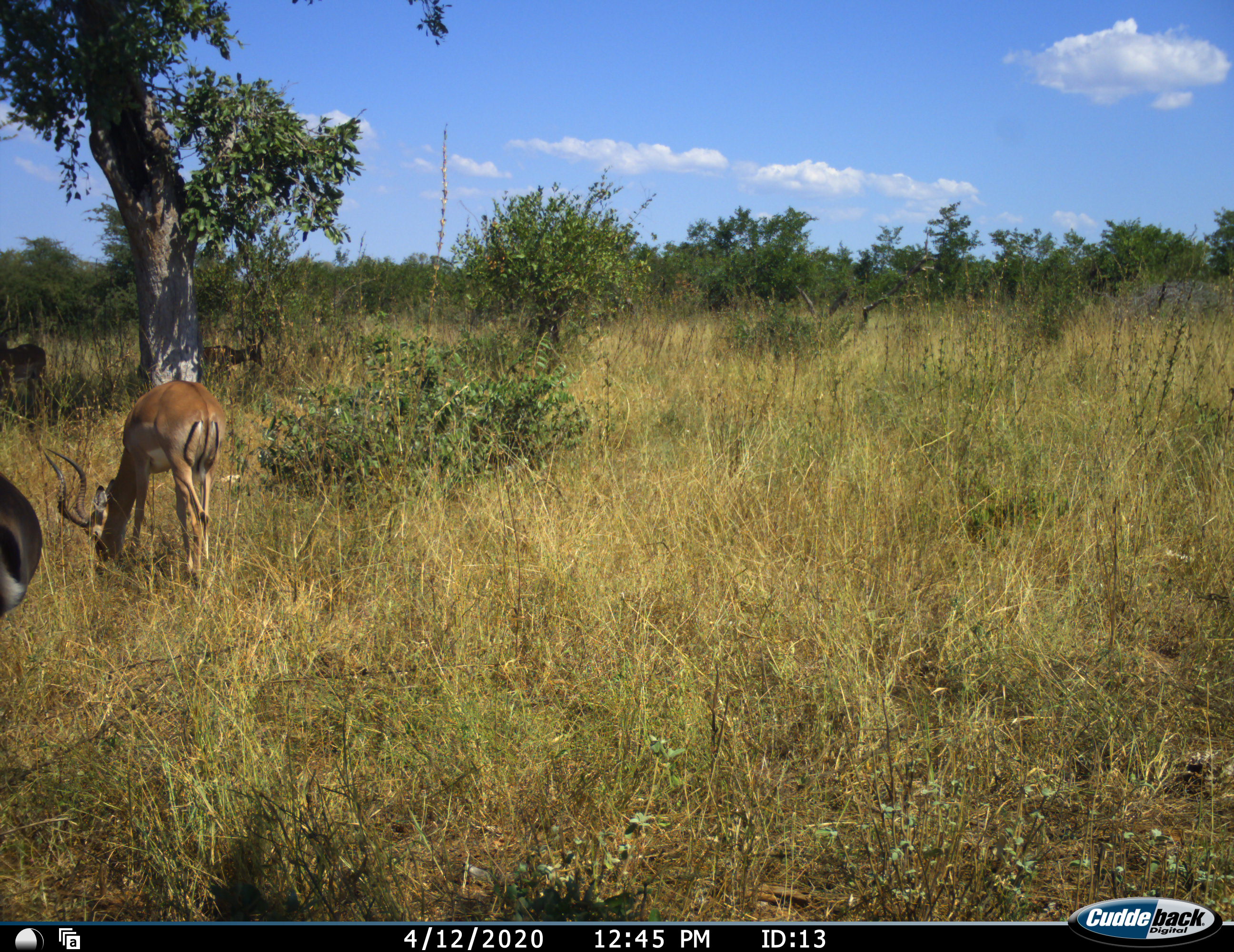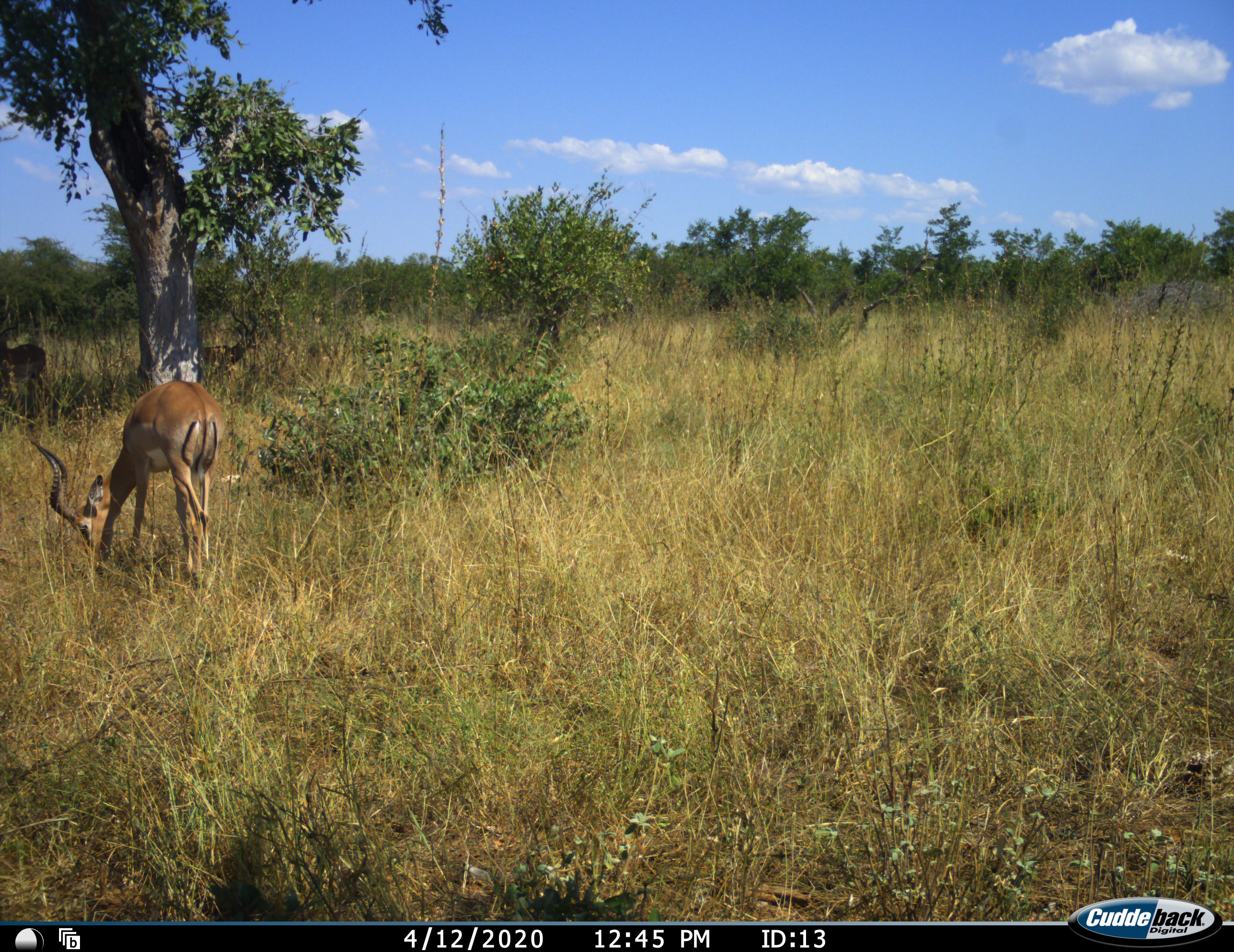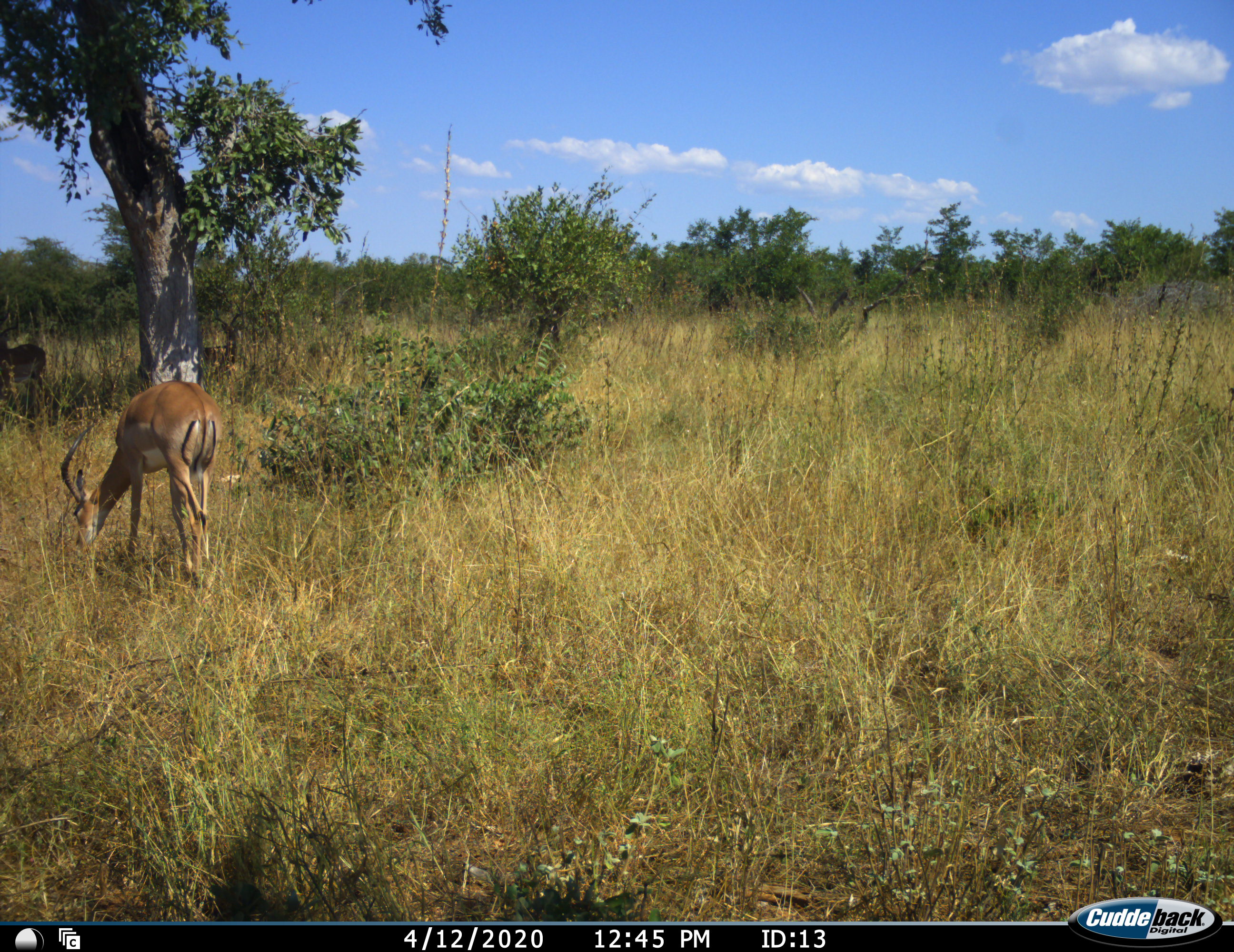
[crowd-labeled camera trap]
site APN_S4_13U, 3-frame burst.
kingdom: Animalia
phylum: Chordata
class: Mammalia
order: Artiodactyla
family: Bovidae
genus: Aepyceros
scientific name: Aepyceros melampus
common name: impala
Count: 4.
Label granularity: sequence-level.